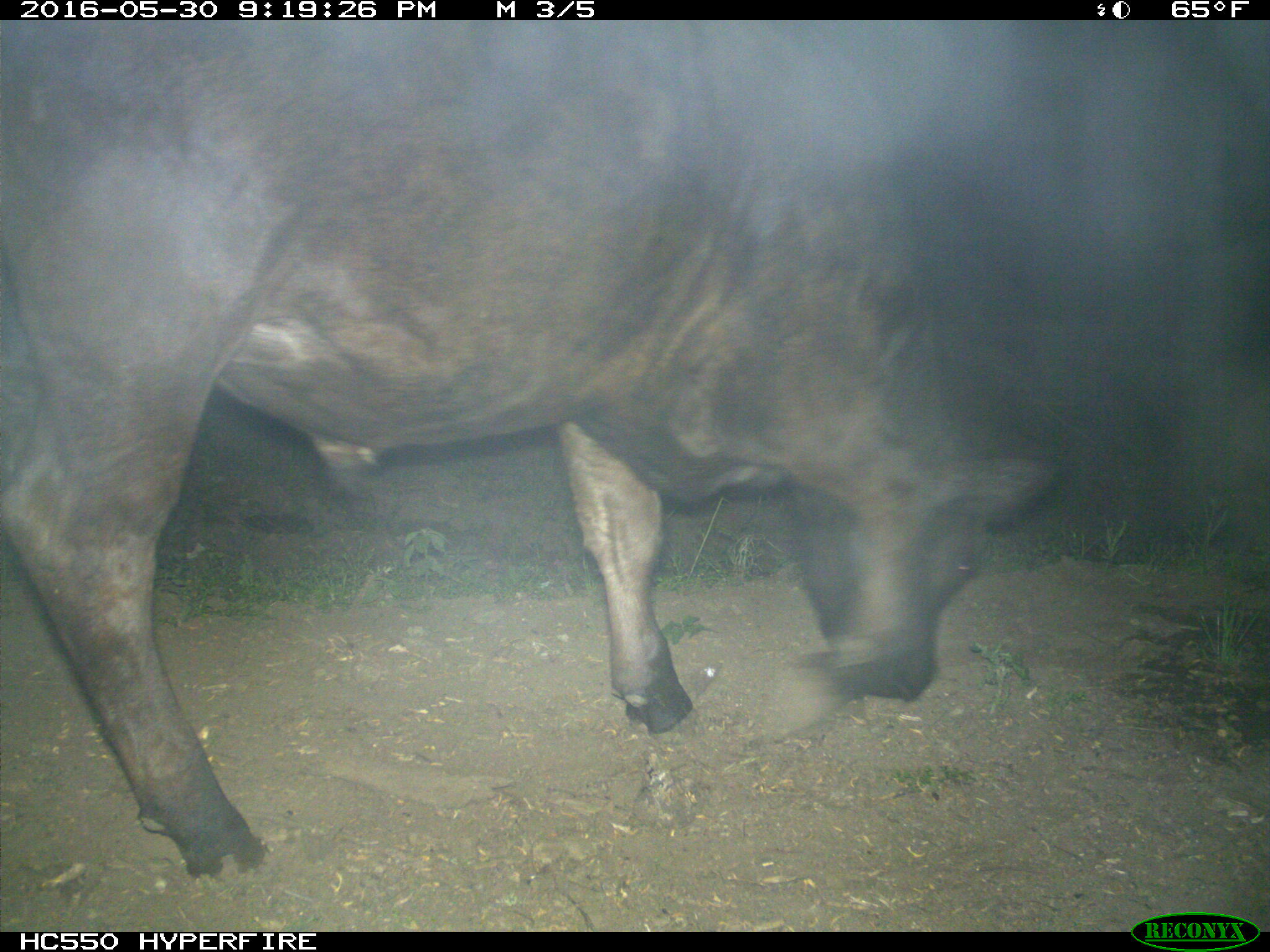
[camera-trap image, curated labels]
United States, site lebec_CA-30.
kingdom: Animalia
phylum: Chordata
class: Mammalia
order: Artiodactyla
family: Bovidae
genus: Bos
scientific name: Bos taurus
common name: domestic cow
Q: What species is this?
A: Bos taurus (domestic cow).